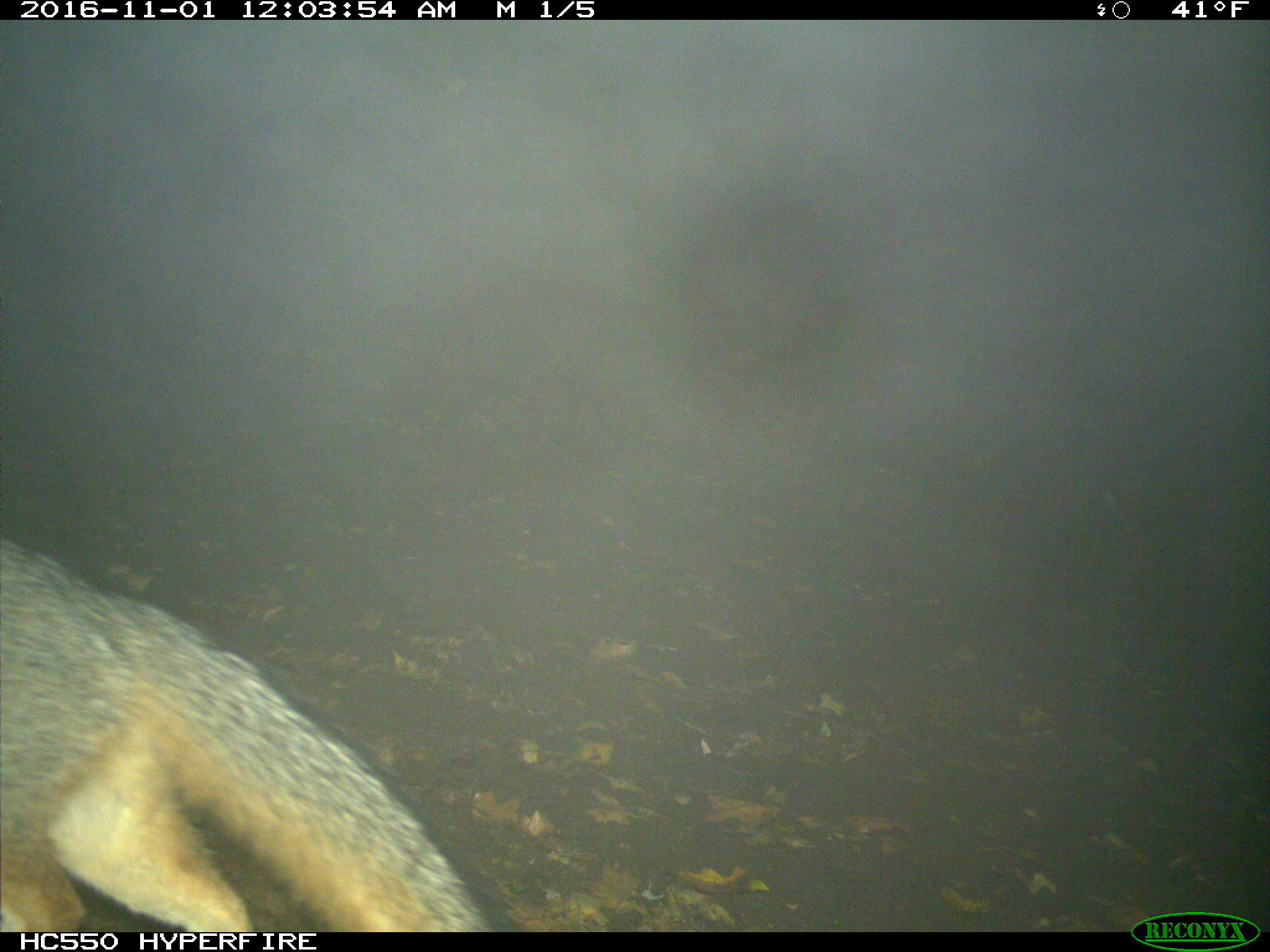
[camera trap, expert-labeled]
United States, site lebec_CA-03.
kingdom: Animalia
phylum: Chordata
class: Mammalia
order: Carnivora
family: Canidae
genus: Urocyon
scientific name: Urocyon cinereoargenteus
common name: gray fox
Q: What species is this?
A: Urocyon cinereoargenteus (gray fox).